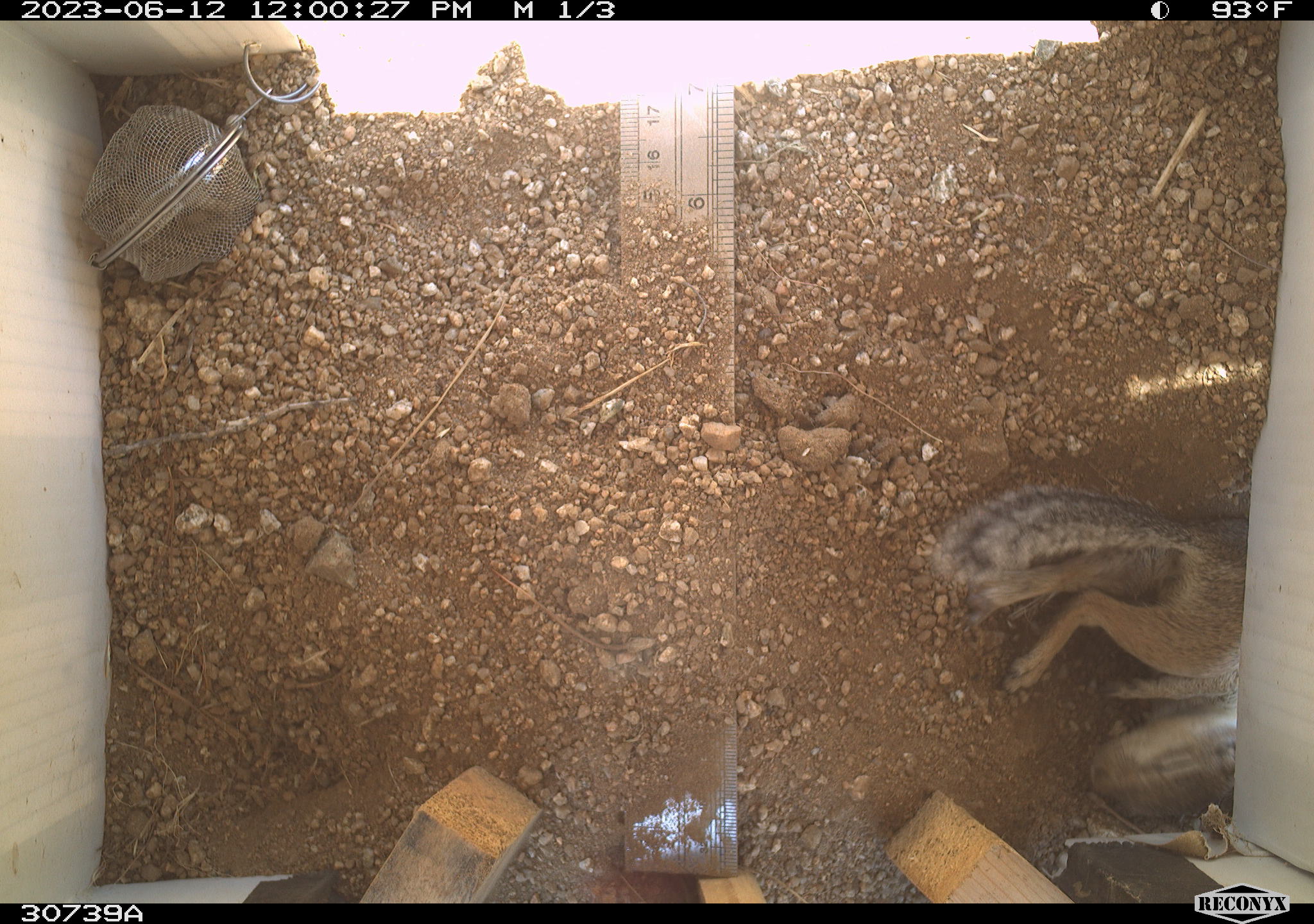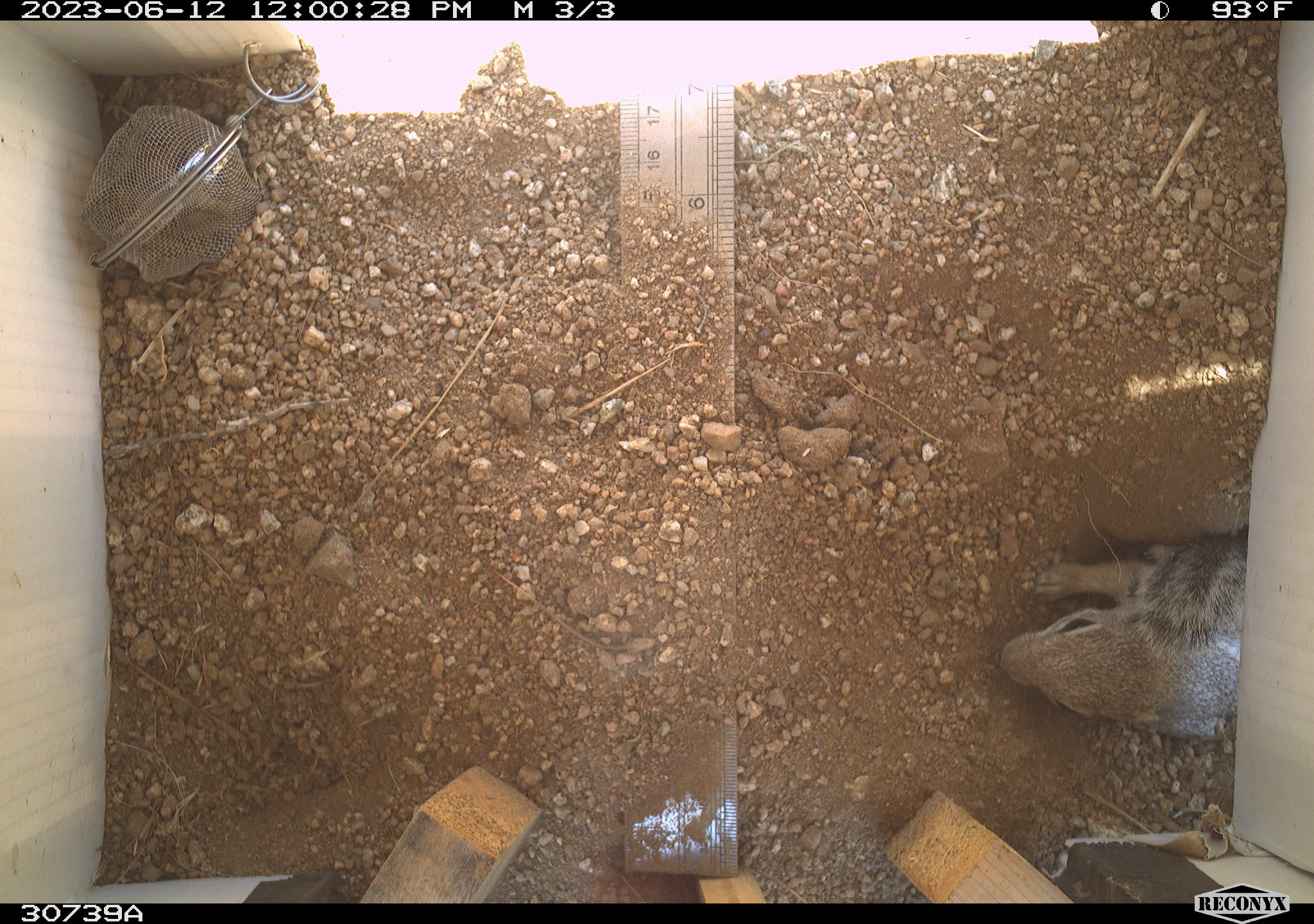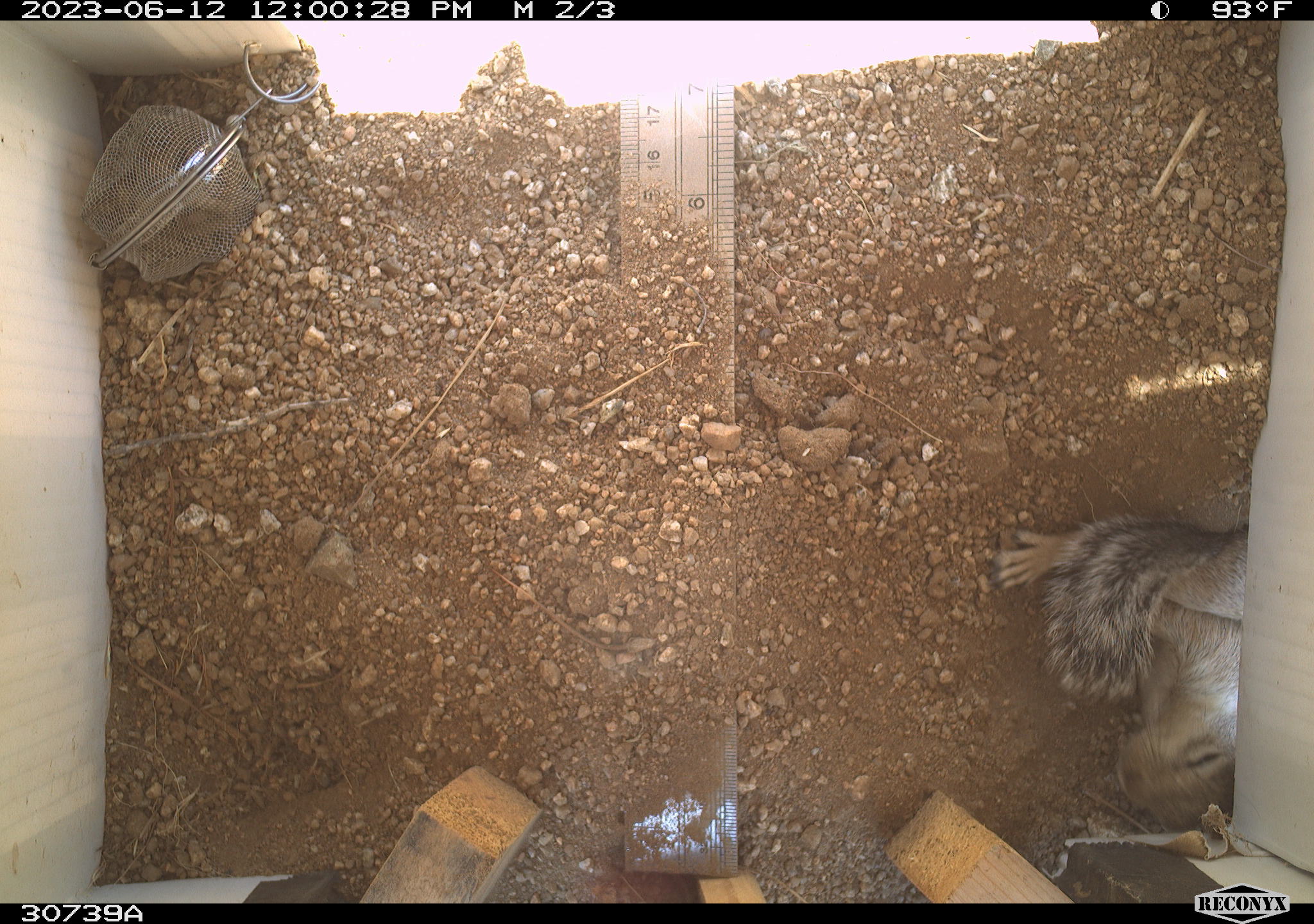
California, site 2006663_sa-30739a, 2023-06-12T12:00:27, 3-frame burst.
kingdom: Animalia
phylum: Chordata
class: Mammalia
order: Rodentia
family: Sciuridae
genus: Ammospermophilus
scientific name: Ammospermophilus leucurus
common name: white-tailed antelope squirrel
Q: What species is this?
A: White-tailed antelope squirrel (Ammospermophilus leucurus).